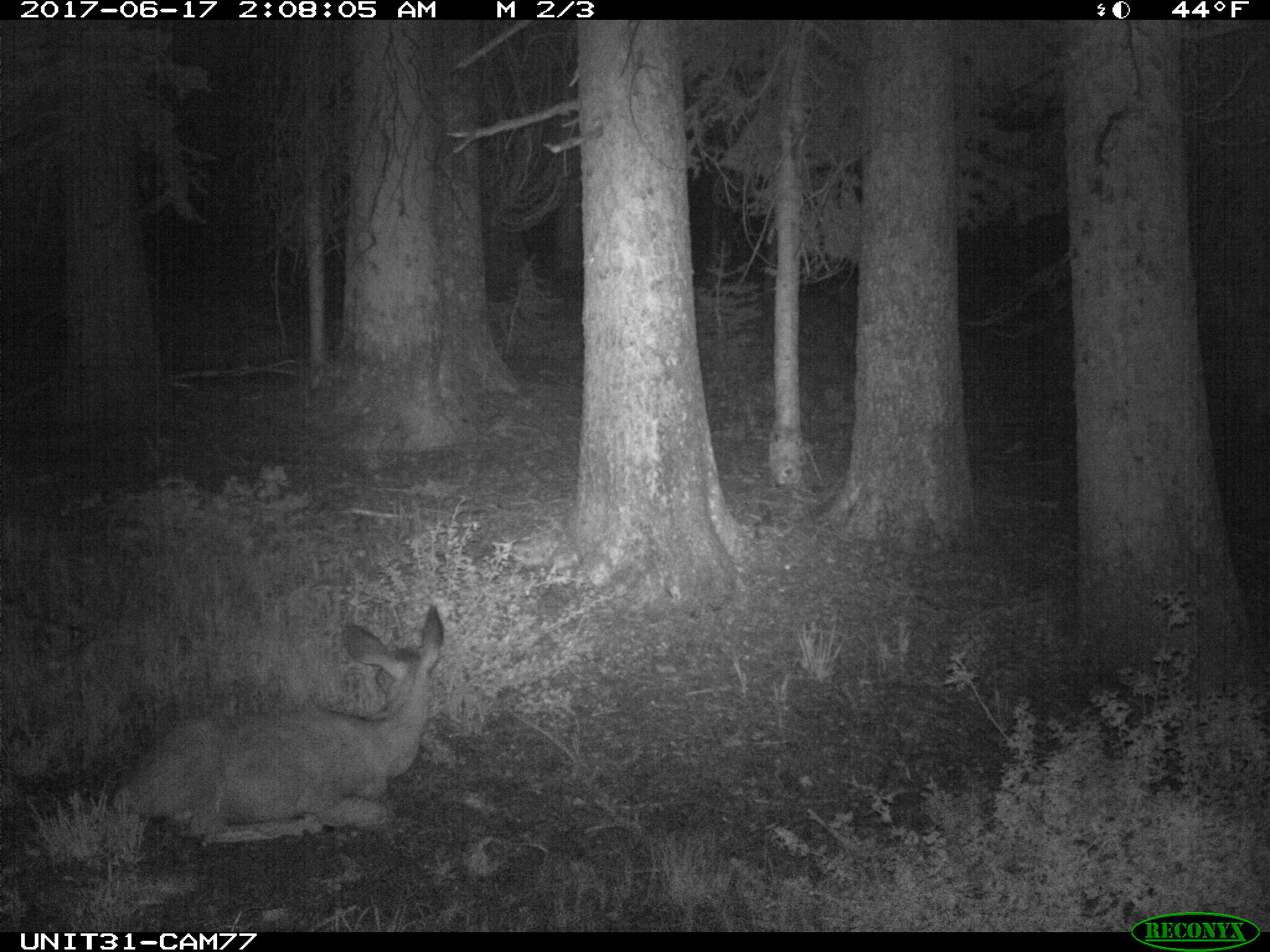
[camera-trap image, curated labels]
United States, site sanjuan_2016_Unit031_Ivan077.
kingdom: Animalia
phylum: Chordata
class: Mammalia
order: Artiodactyla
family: Cervidae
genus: Odocoileus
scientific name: Odocoileus hemionus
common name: mule deer